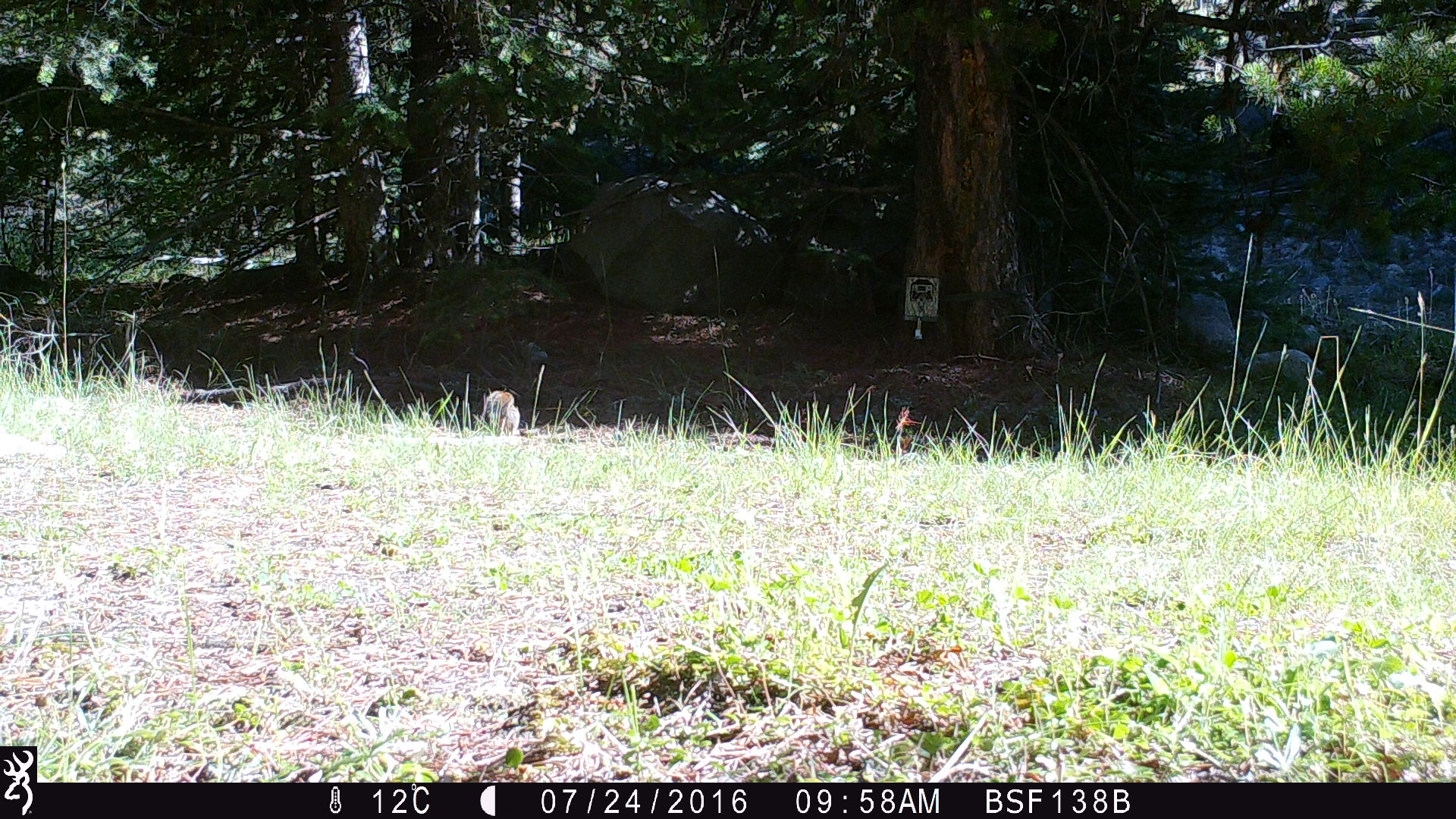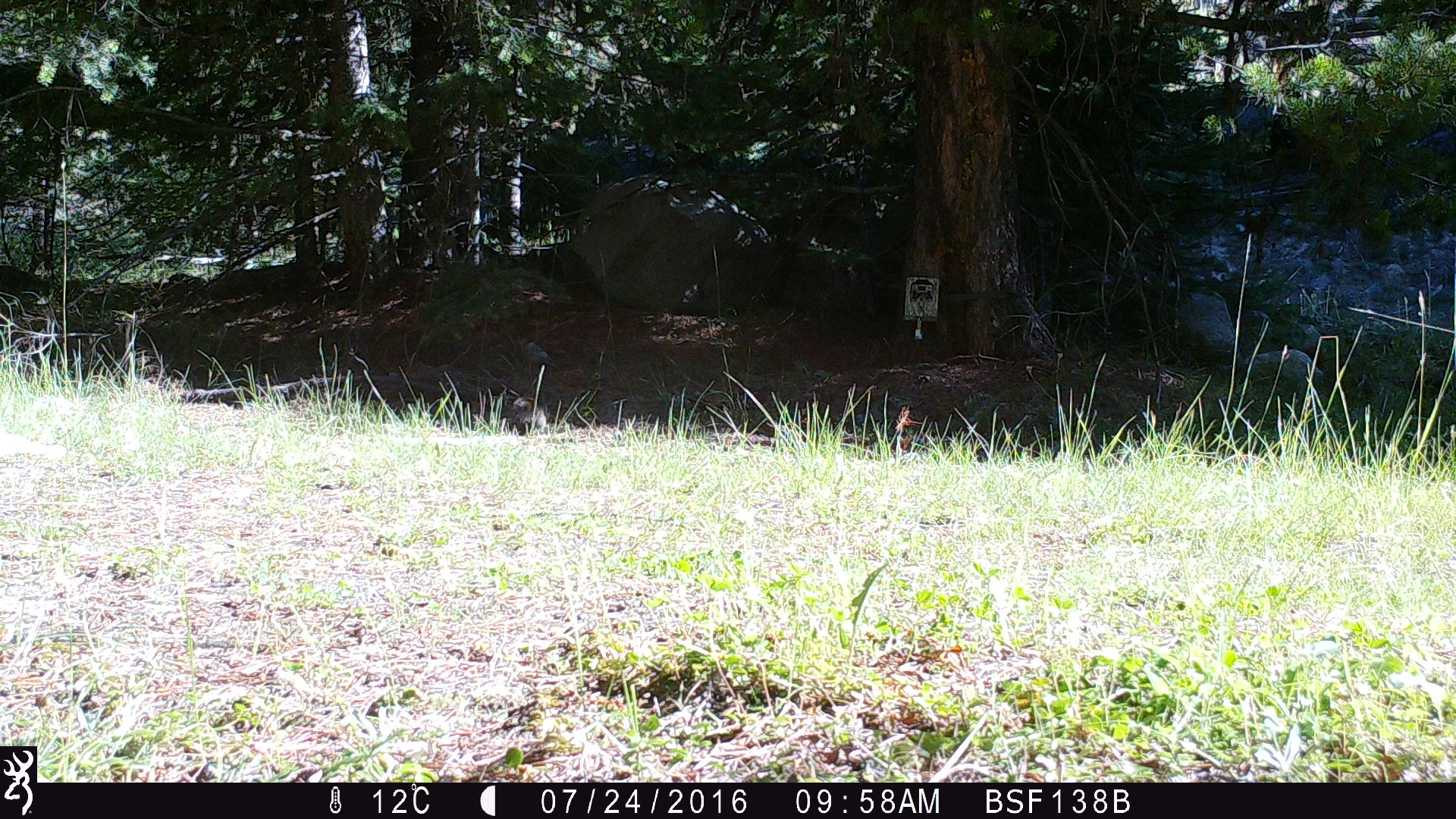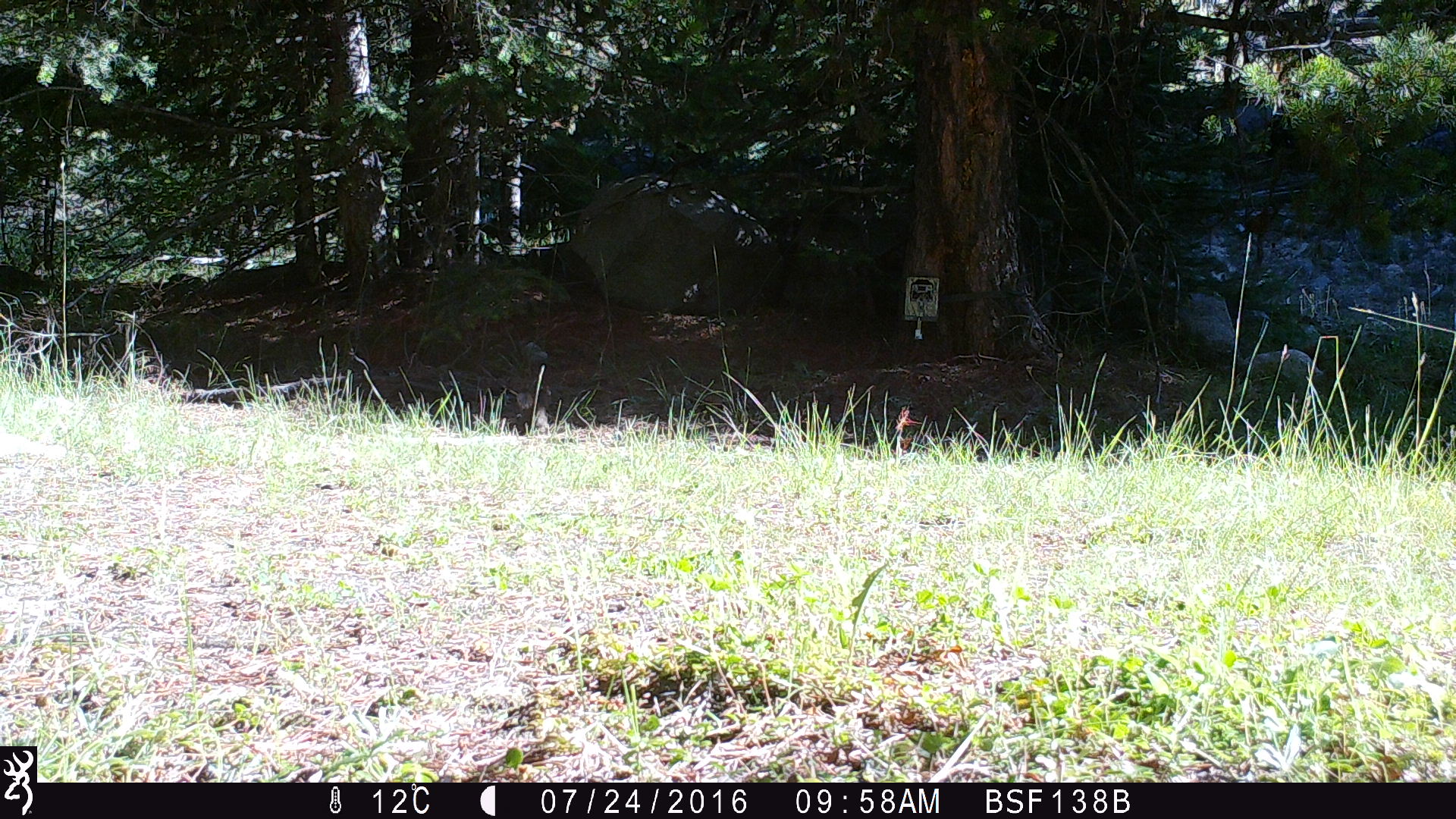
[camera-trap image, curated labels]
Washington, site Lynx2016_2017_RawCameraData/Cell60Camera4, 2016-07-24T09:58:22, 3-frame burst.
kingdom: Animalia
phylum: Chordata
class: Mammalia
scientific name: Mammalia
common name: small mammal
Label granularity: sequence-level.